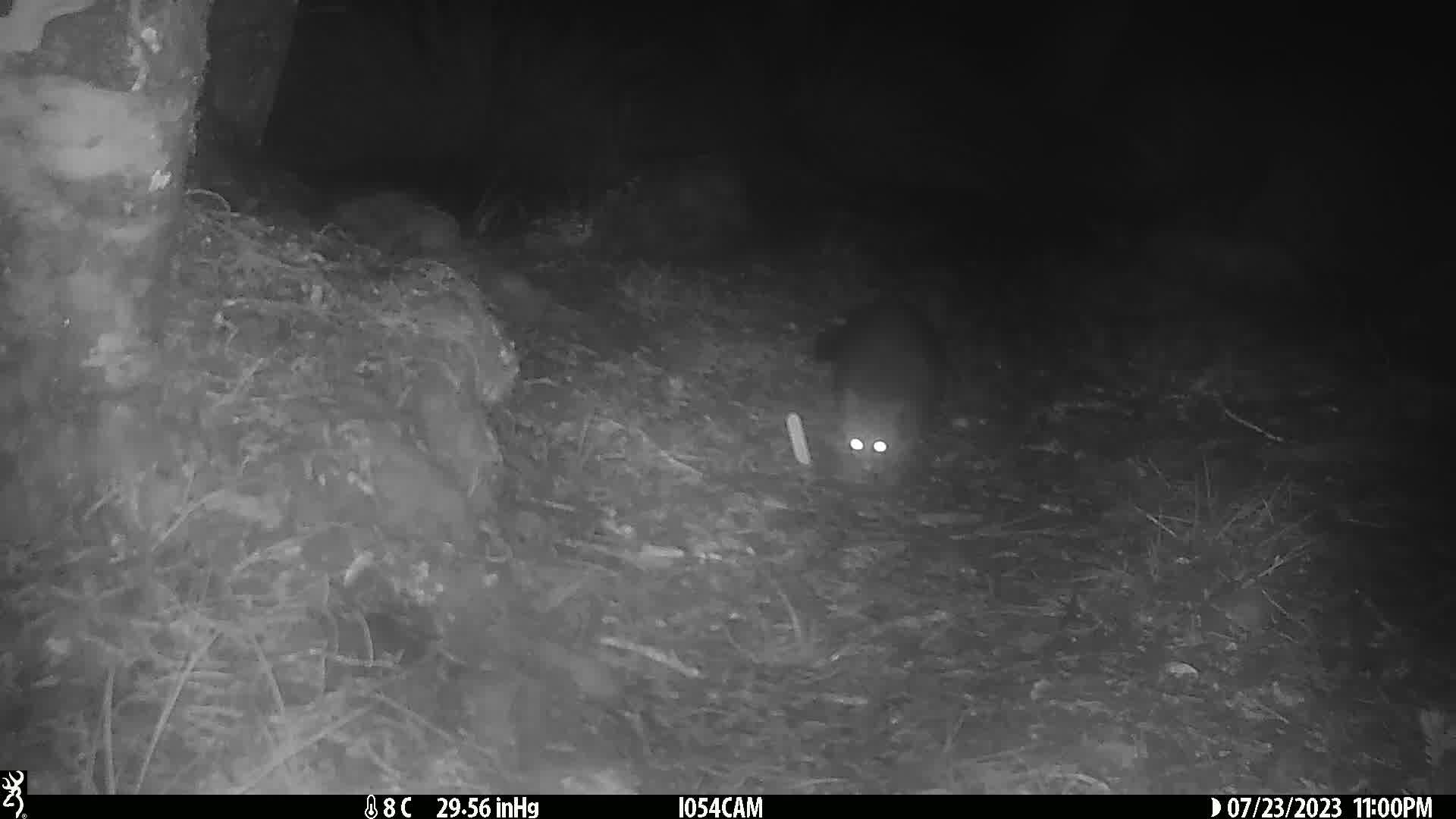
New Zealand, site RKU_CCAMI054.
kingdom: Animalia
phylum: Chordata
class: Mammalia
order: Diprotodontia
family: Phalangeridae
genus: Trichosurus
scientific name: Trichosurus vulpecula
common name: common brushtail possum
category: possum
Possum (common brushtail possum) (Trichosurus vulpecula).